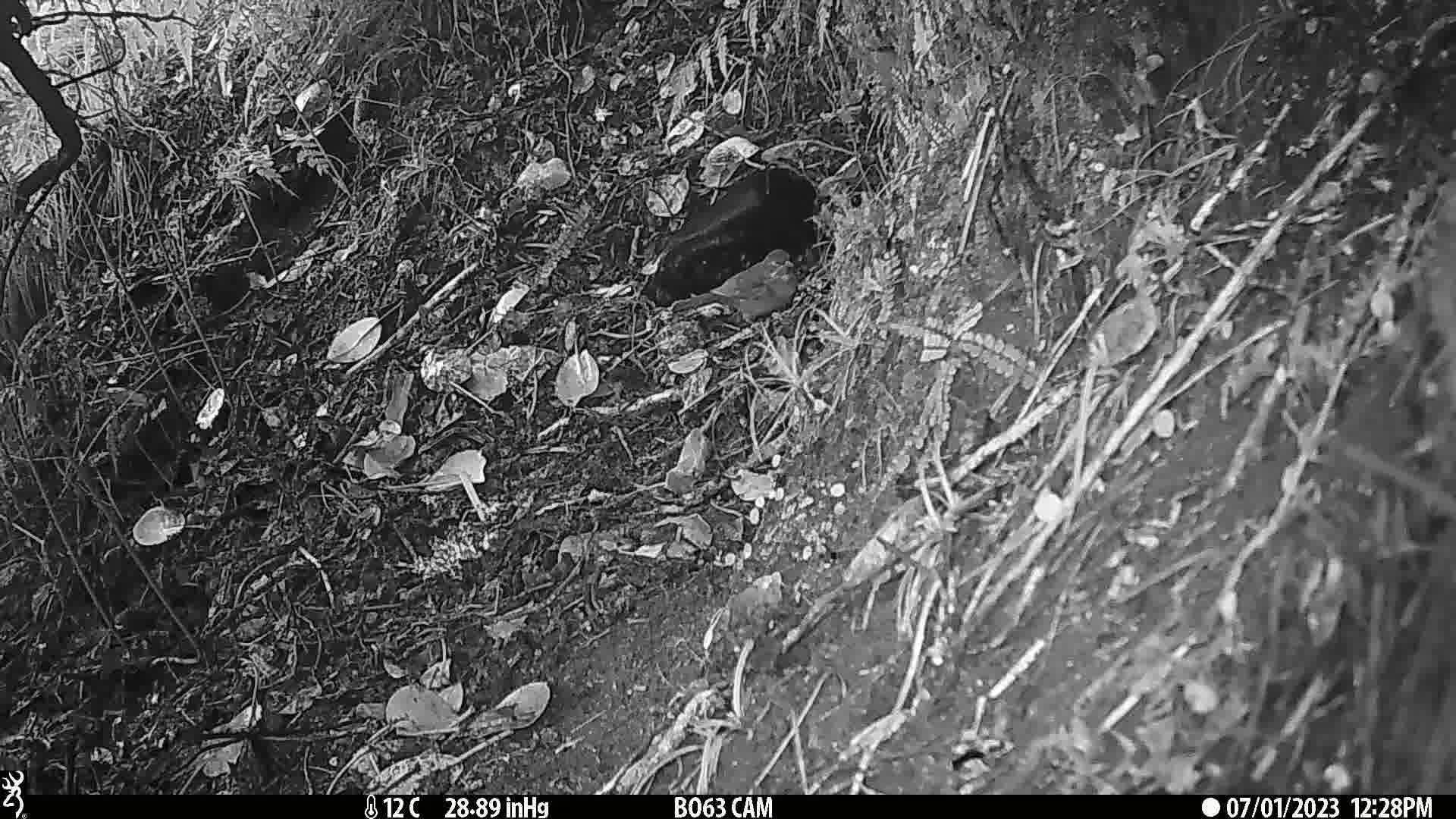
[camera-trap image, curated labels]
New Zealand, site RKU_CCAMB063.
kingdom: Animalia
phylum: Chordata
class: Aves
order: Passeriformes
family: Turdidae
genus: Turdus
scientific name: Turdus merula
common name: eurasian blackbird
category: blackbird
Blackbird (eurasian blackbird) (Turdus merula).